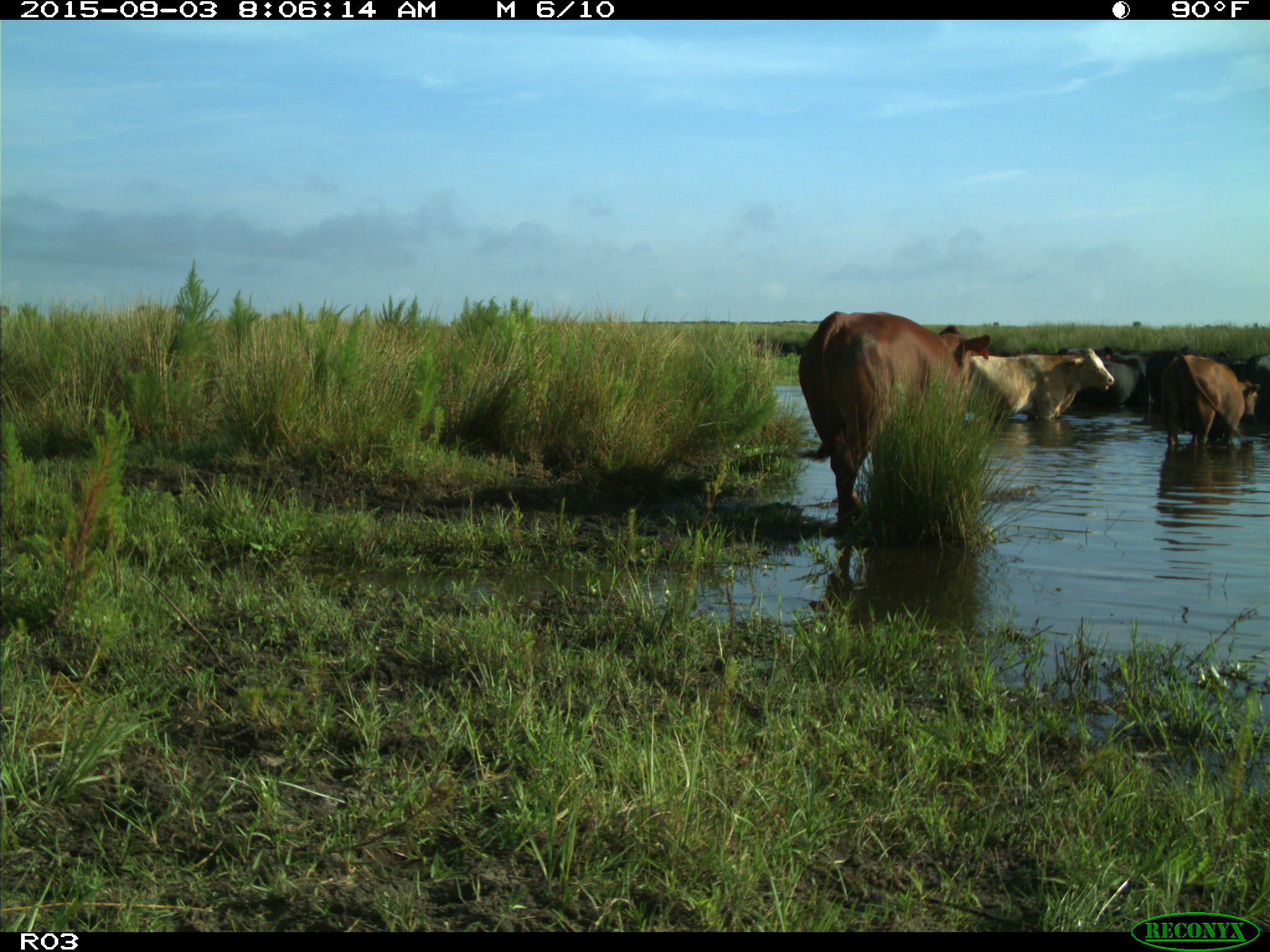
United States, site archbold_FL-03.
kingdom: Animalia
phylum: Chordata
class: Mammalia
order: Artiodactyla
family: Bovidae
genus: Bos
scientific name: Bos taurus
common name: domestic cow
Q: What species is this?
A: Bos taurus (domestic cow).